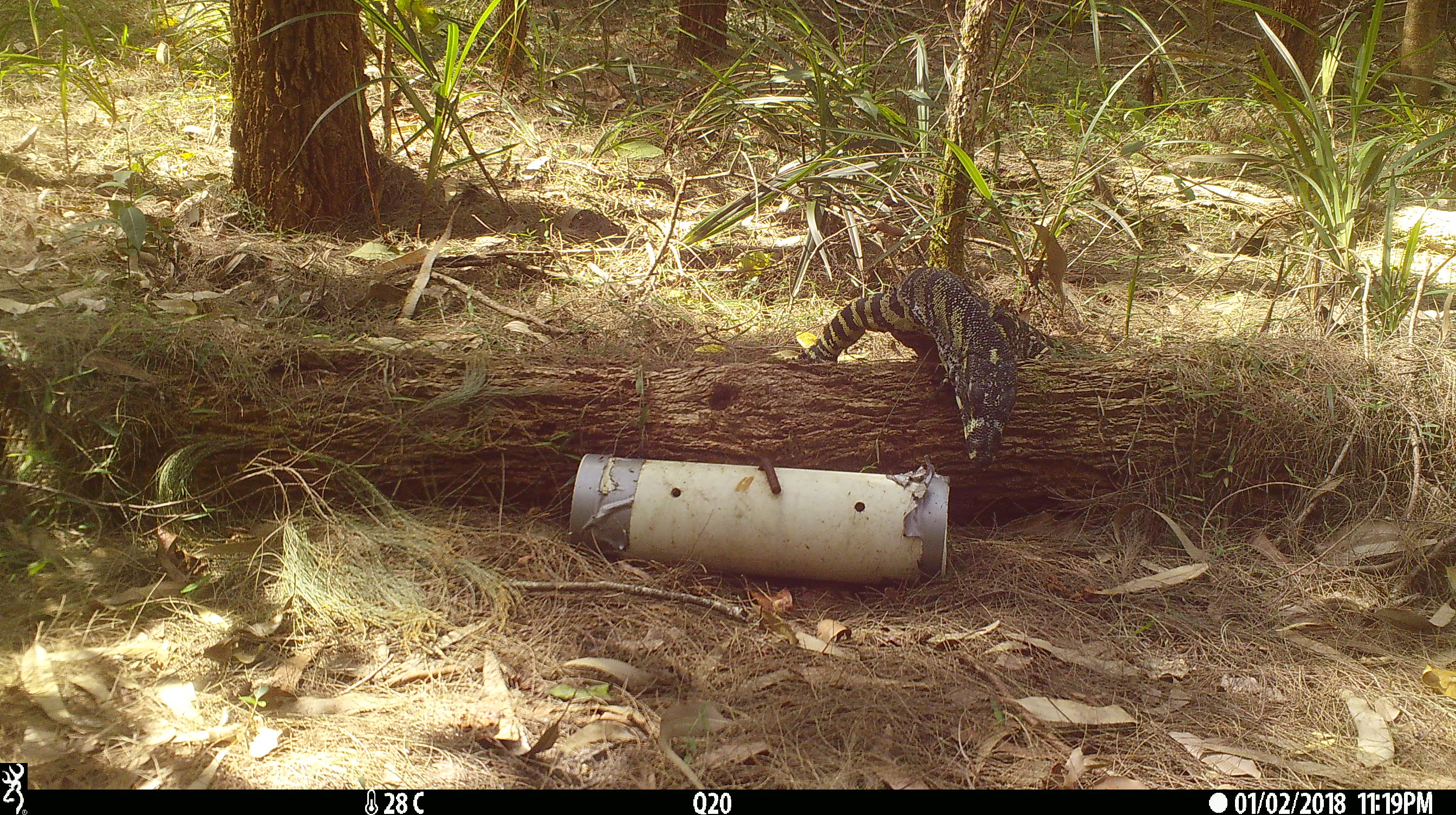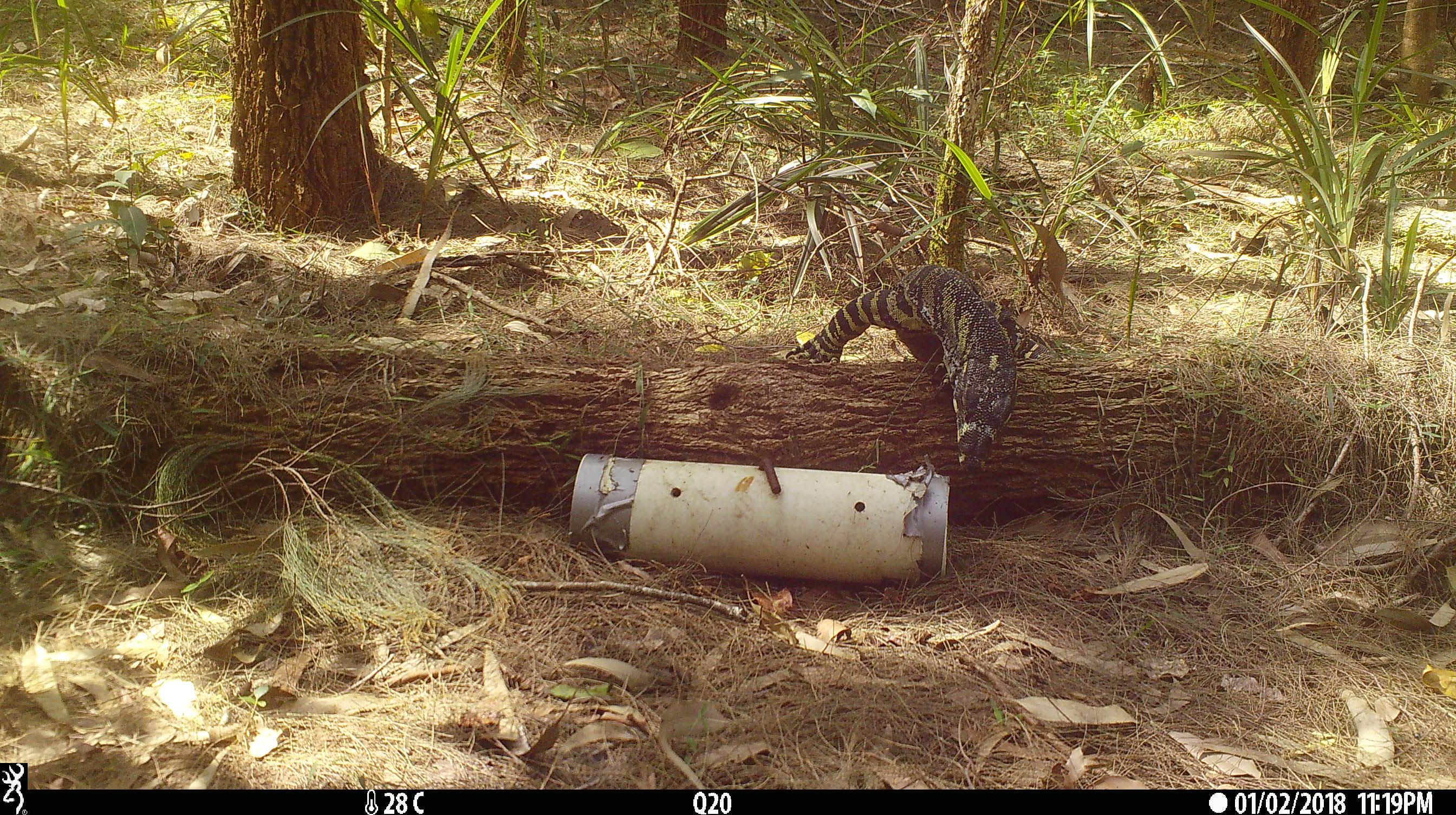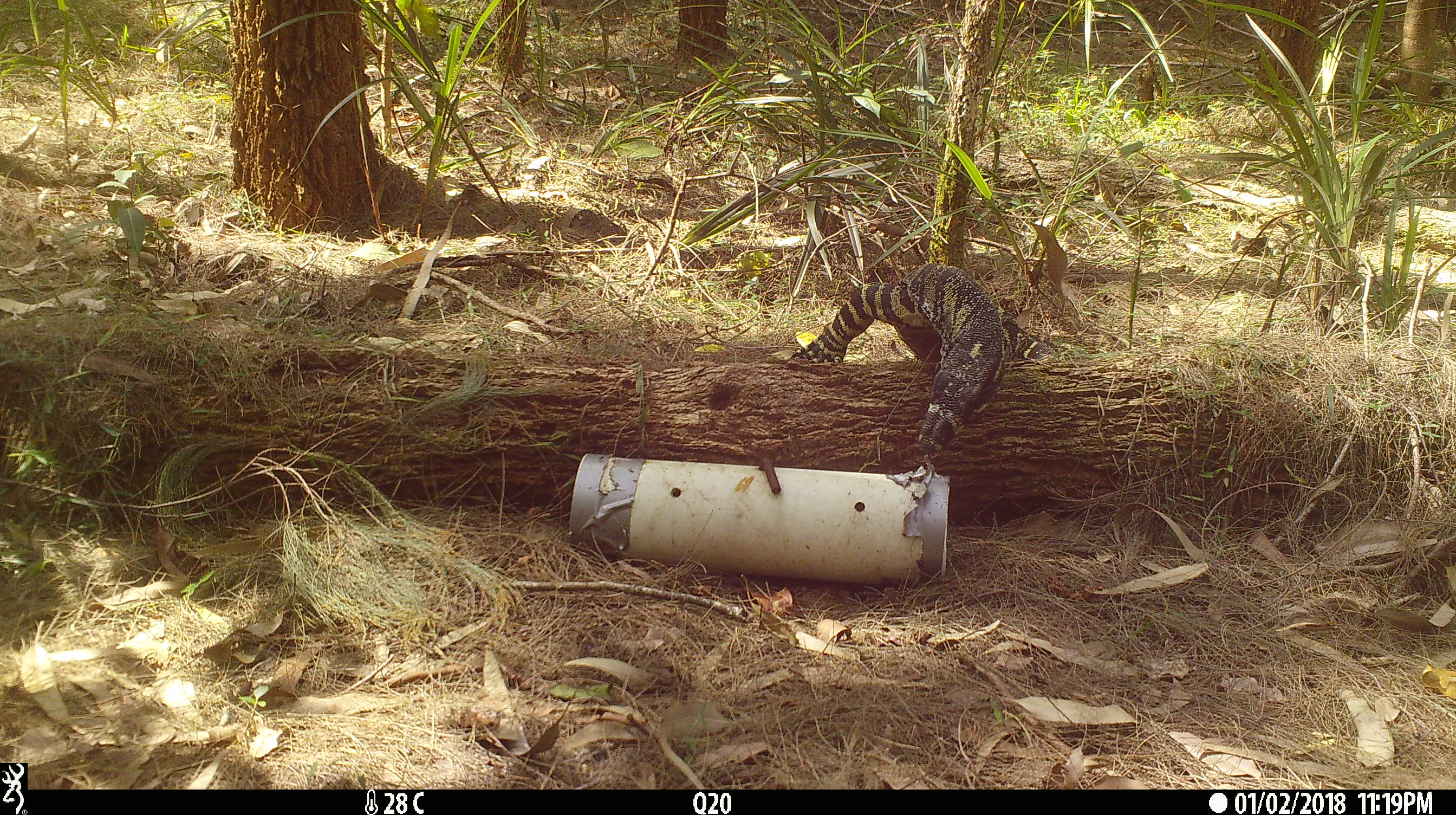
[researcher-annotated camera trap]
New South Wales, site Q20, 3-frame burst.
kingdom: Animalia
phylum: Chordata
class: Reptilia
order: Squamata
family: Varanidae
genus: Varanus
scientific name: Varanus varius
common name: lace monitor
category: goanna